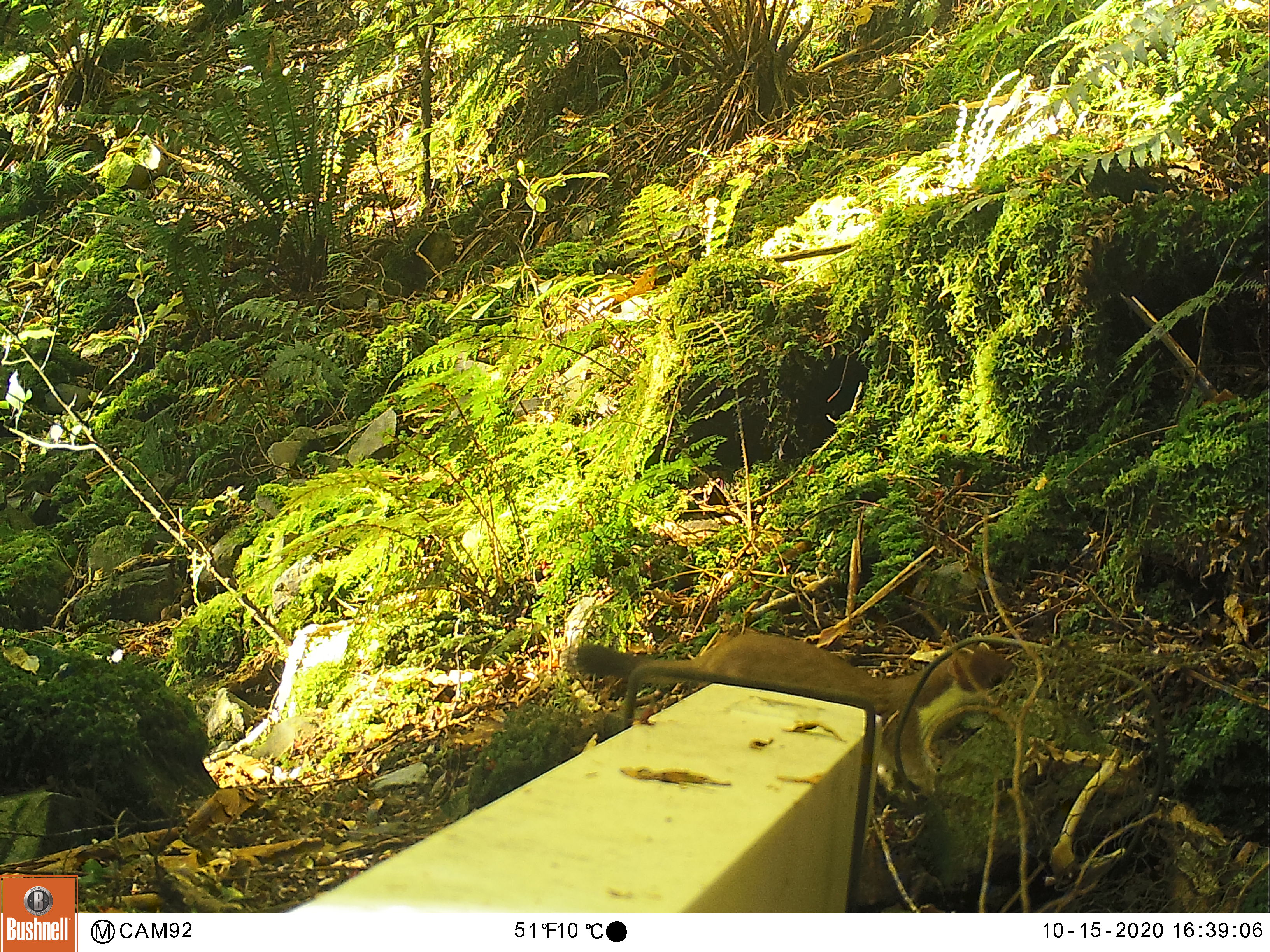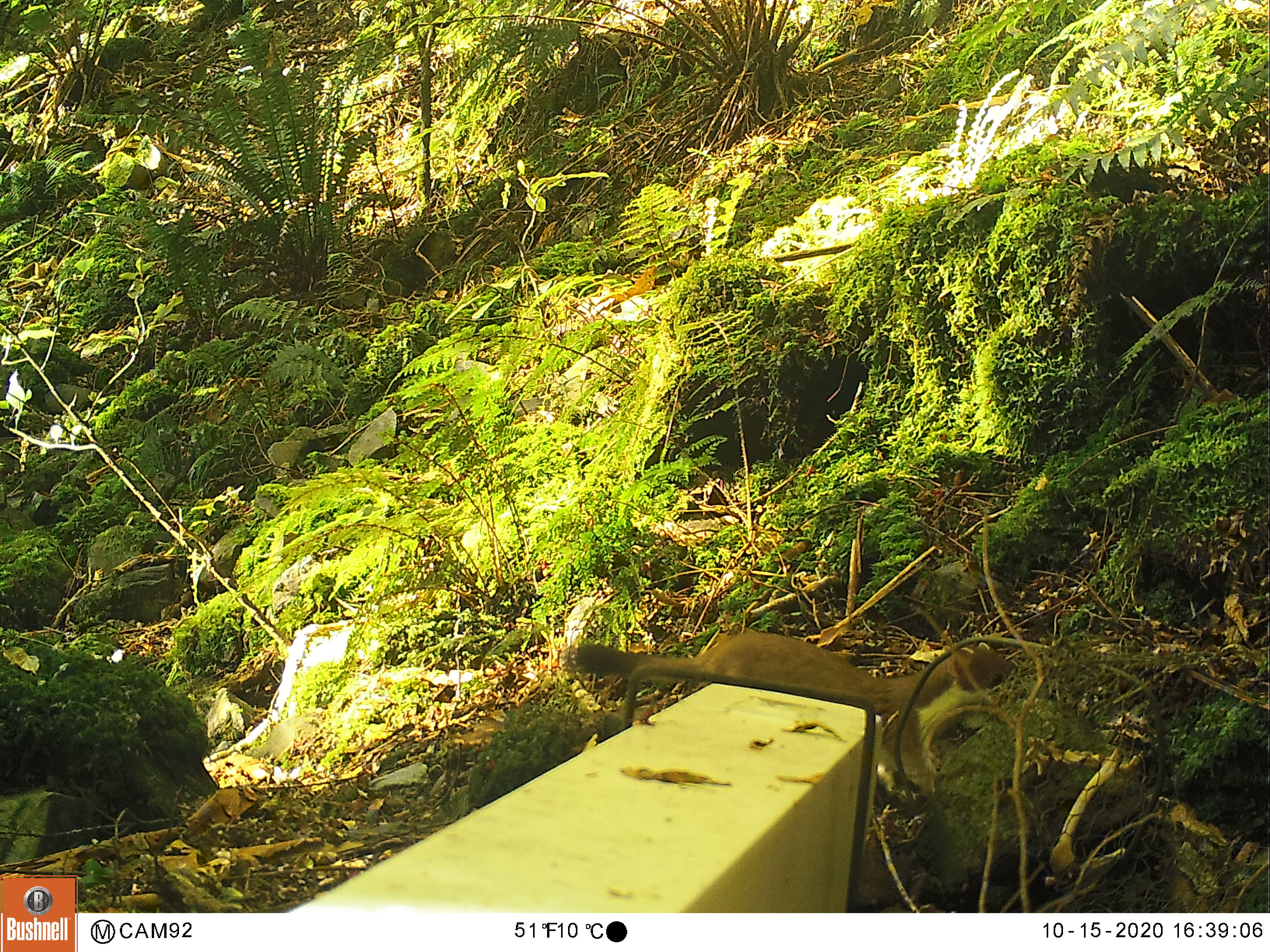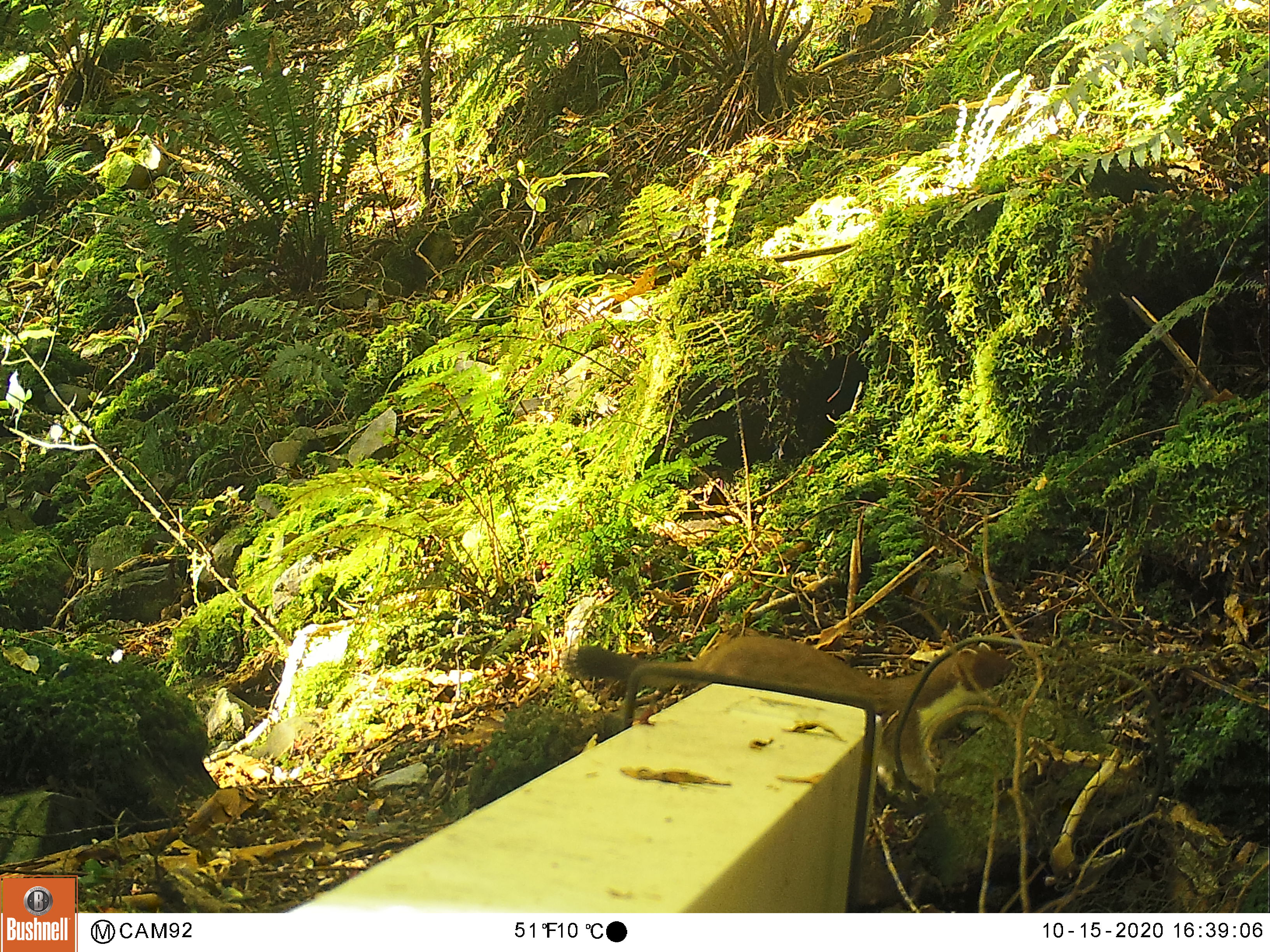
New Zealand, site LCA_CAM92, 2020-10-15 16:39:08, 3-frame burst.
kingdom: Animalia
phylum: Chordata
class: Mammalia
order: Carnivora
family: Mustelidae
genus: Mustela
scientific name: Mustela erminea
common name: stoat